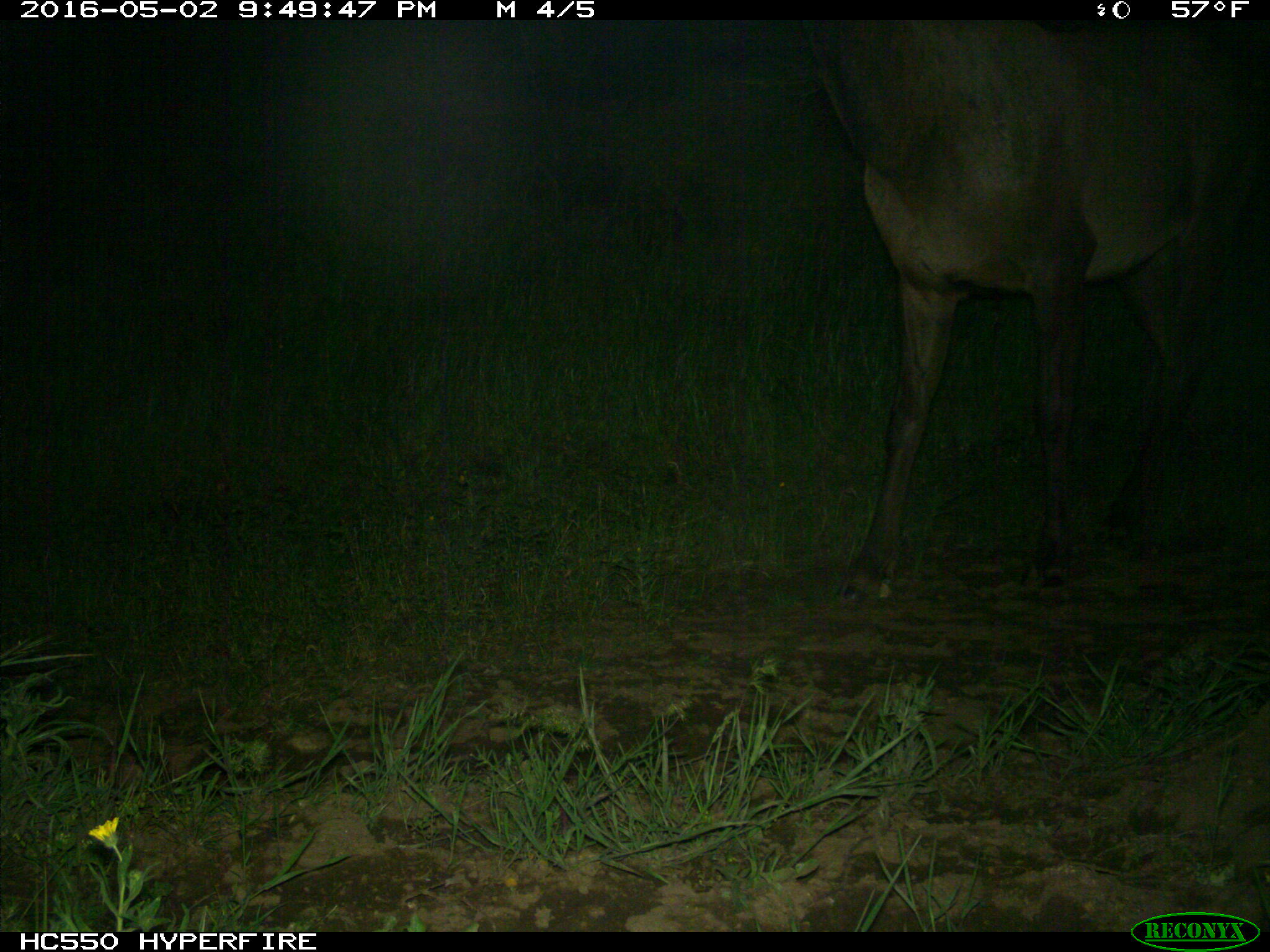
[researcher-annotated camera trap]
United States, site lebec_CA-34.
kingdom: Animalia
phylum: Chordata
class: Mammalia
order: Artiodactyla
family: Cervidae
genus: Cervus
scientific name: Cervus canadensis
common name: elk